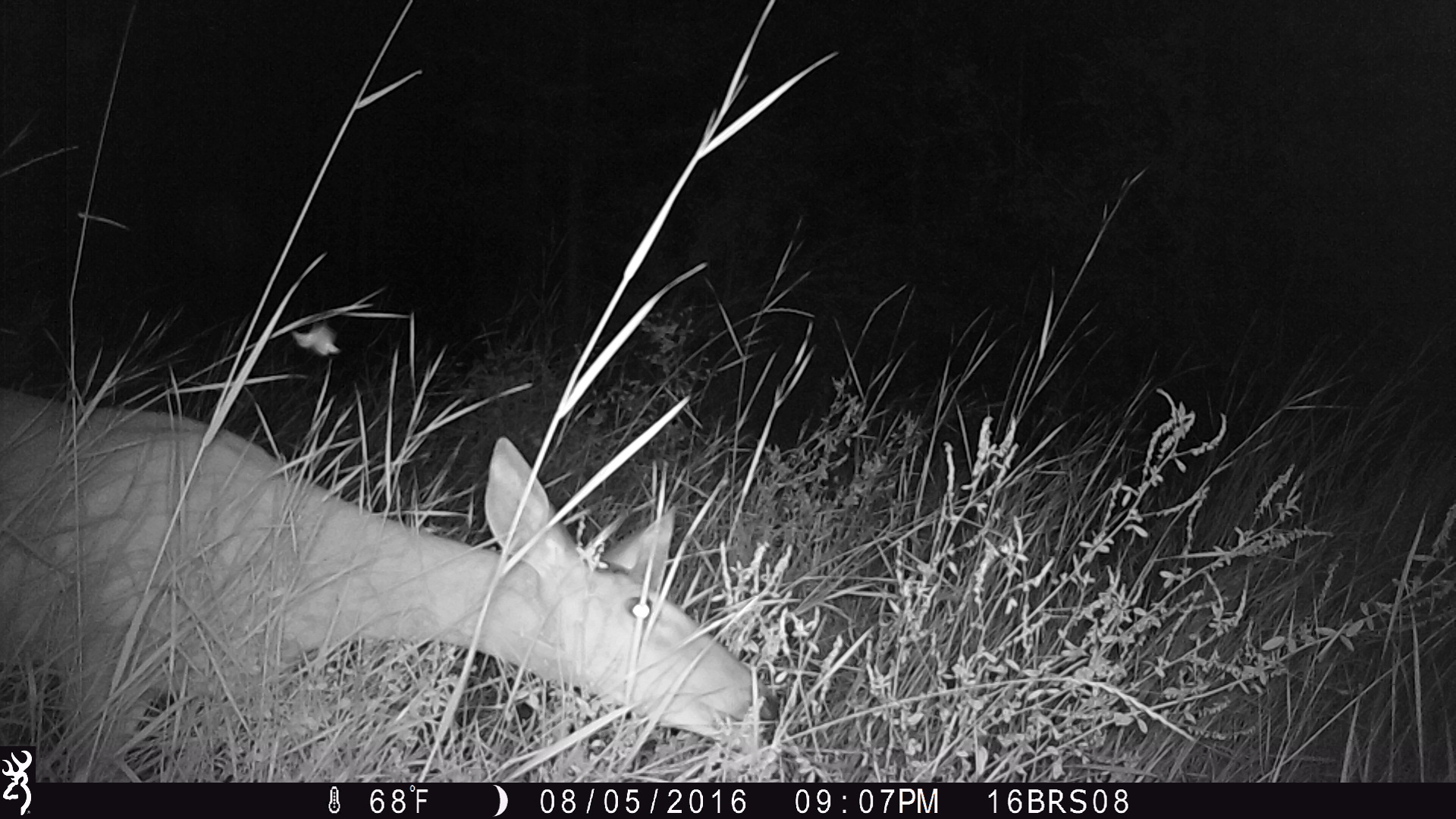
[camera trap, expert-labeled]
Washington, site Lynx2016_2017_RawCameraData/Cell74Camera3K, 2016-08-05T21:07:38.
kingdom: Animalia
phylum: Chordata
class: Mammalia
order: Artiodactyla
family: Cervidae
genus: Odocoileus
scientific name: Odocoileus virginianus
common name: white-tailed deer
Odocoileus virginianus (white-tailed deer). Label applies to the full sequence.